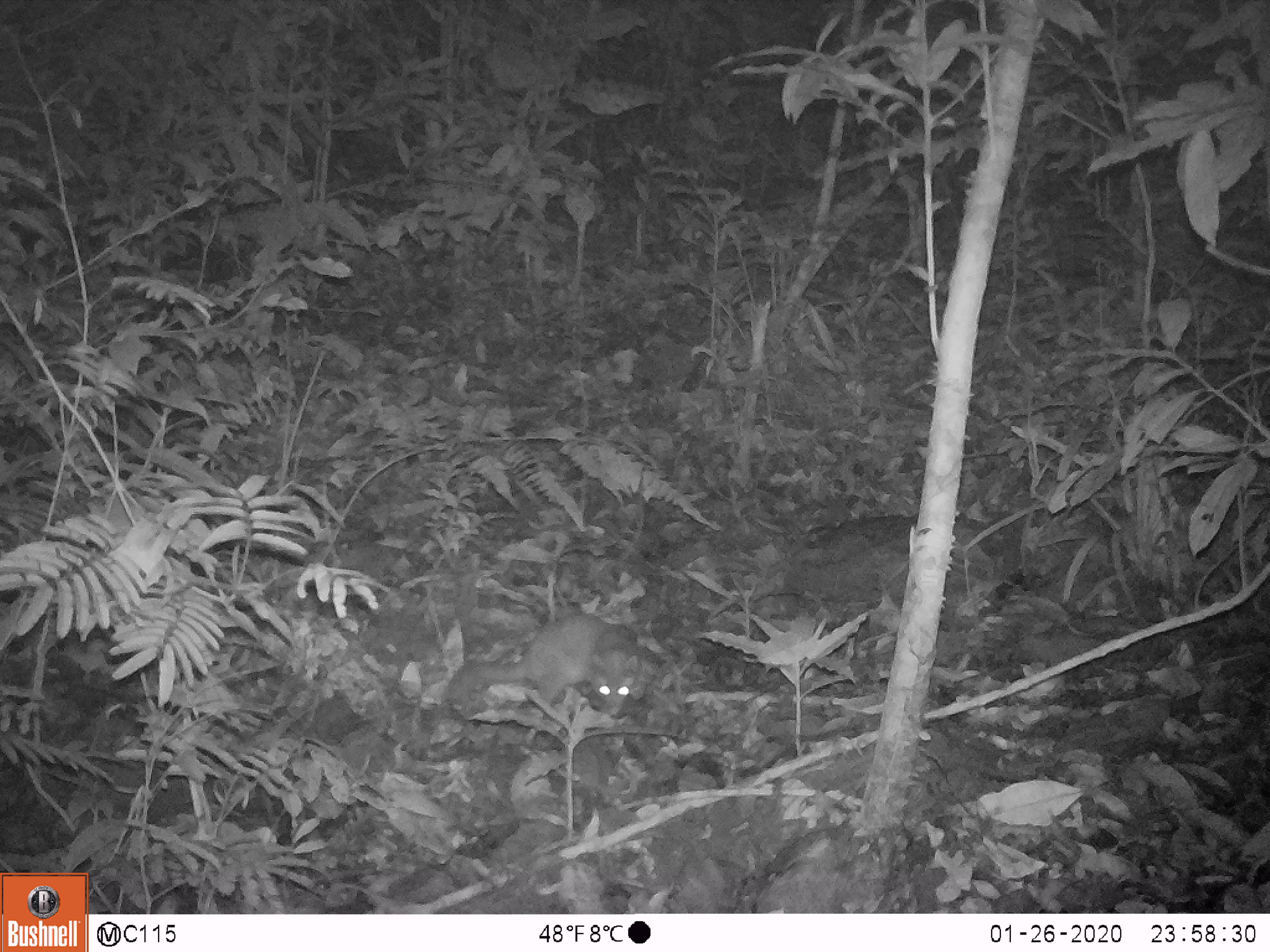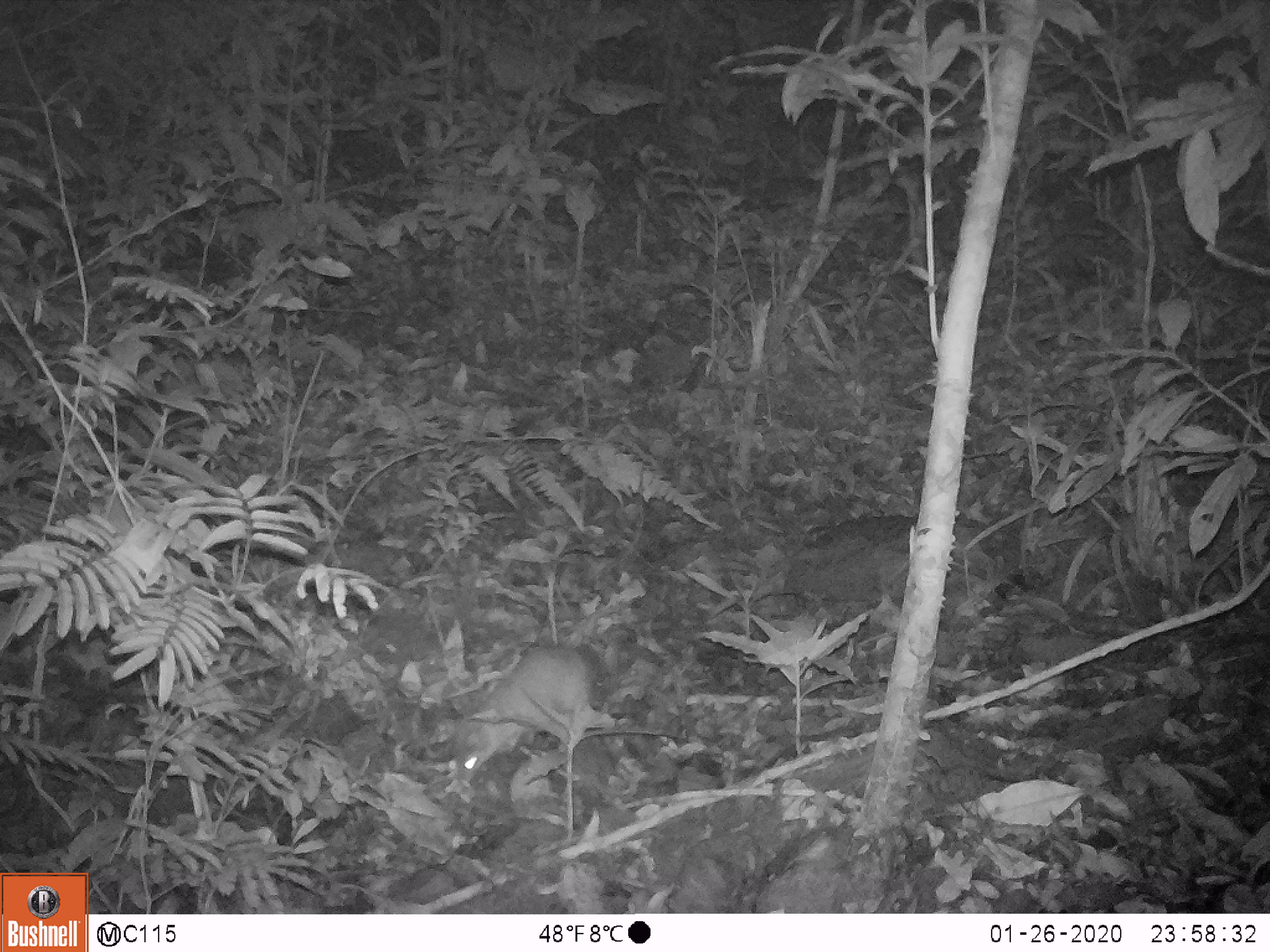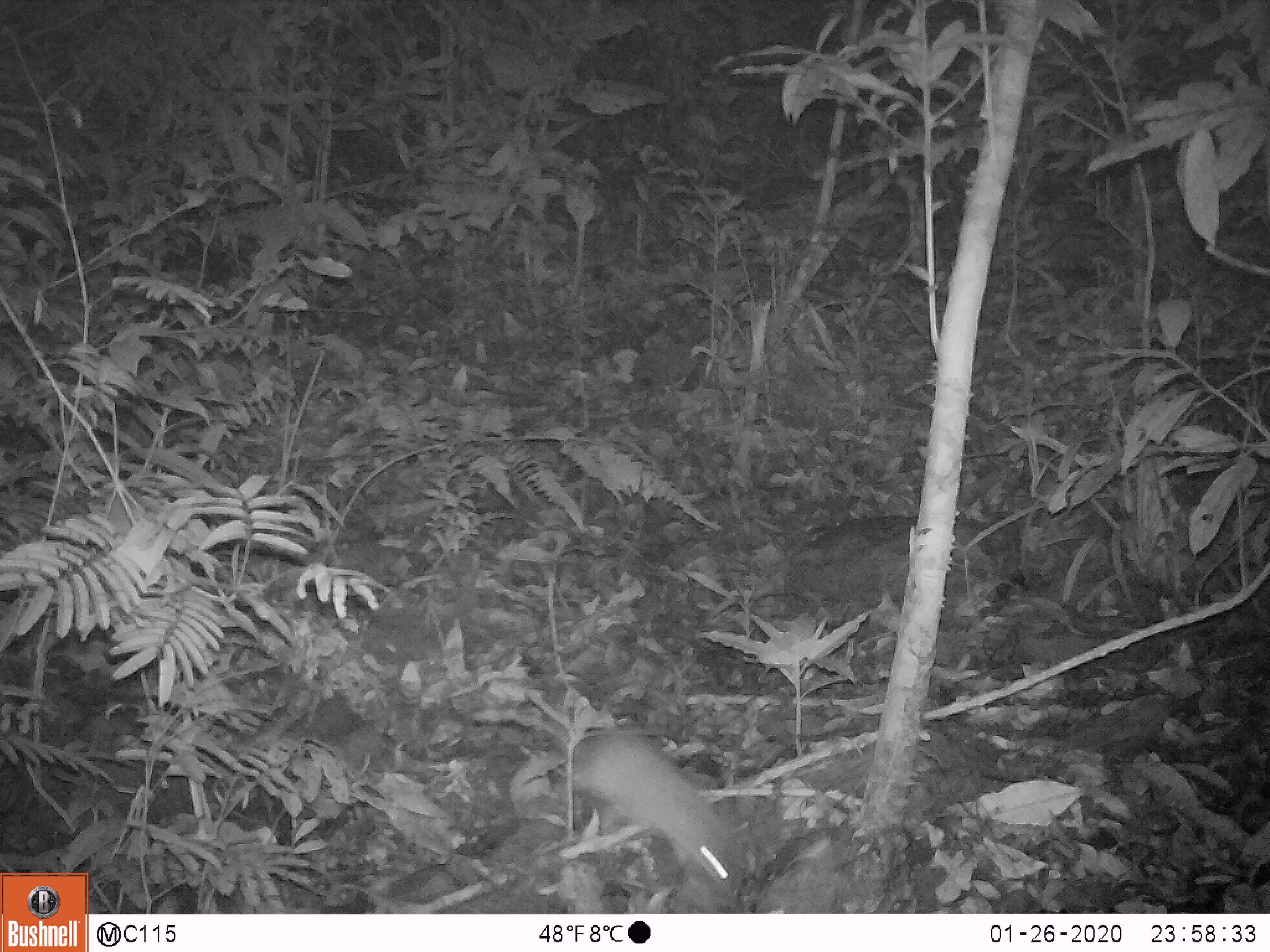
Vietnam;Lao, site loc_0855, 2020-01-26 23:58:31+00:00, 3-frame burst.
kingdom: Animalia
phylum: Chordata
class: Mammalia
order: Carnivora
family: Mustelidae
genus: Melogale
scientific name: Melogale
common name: ferret badger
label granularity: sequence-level